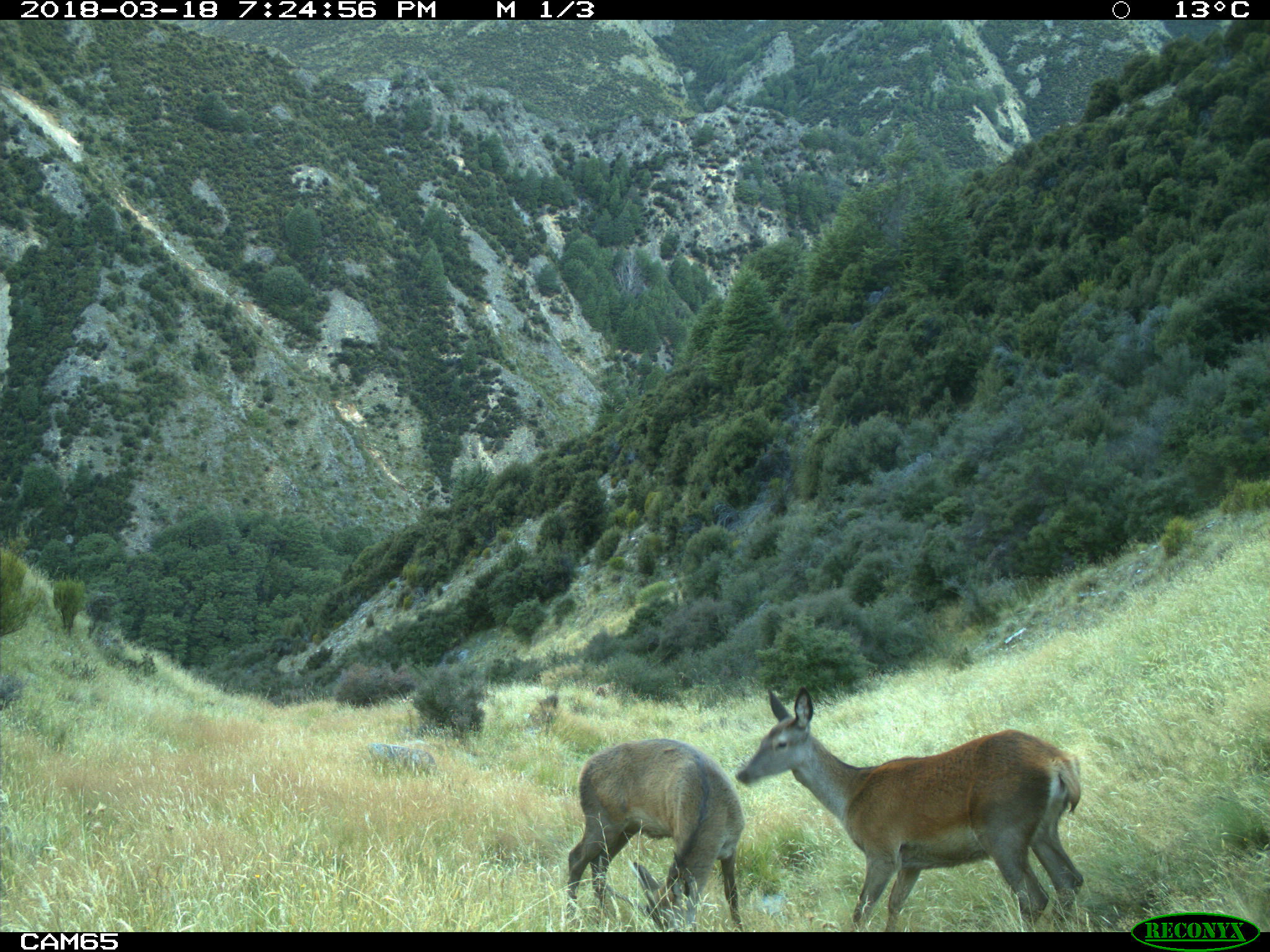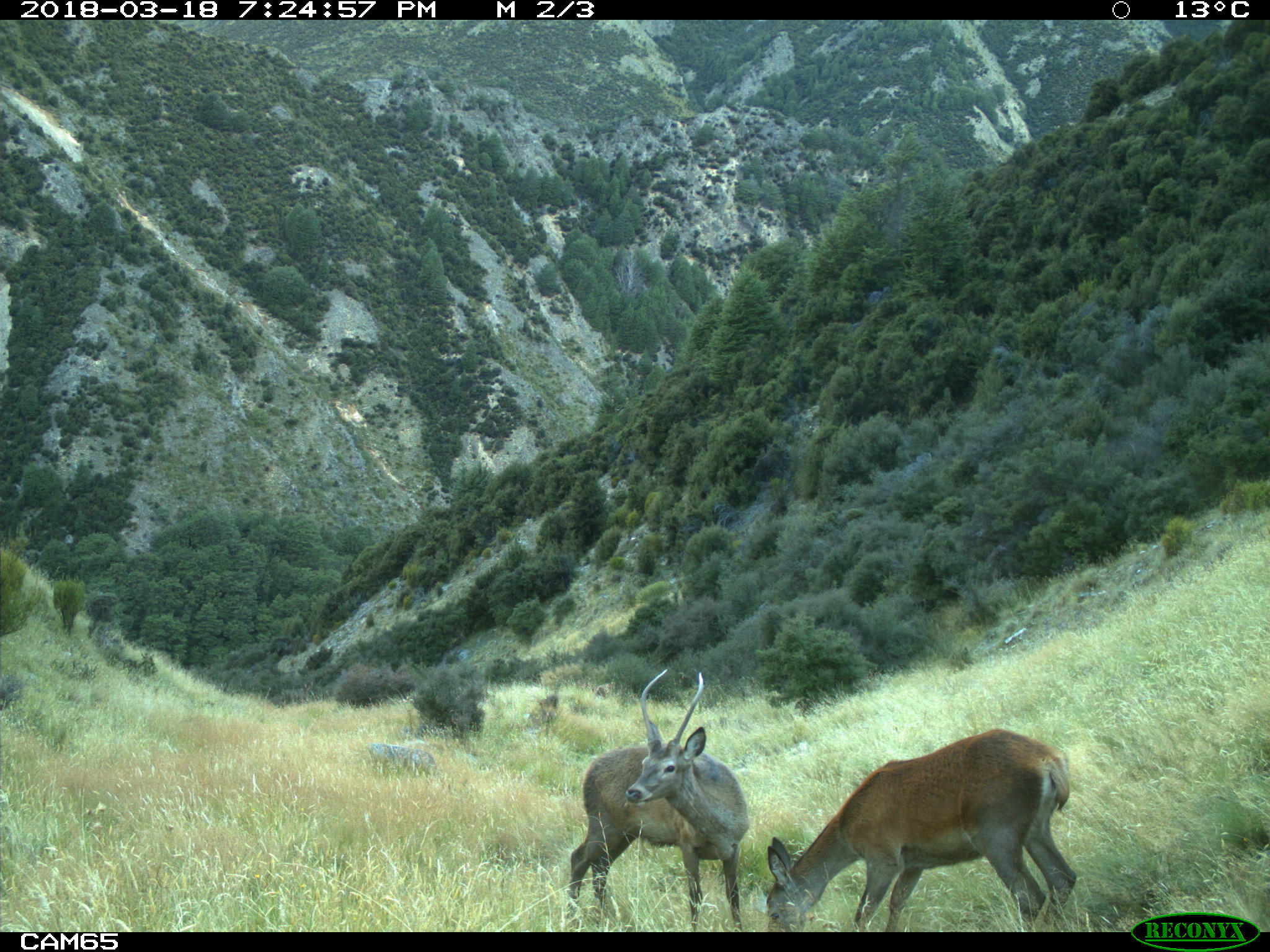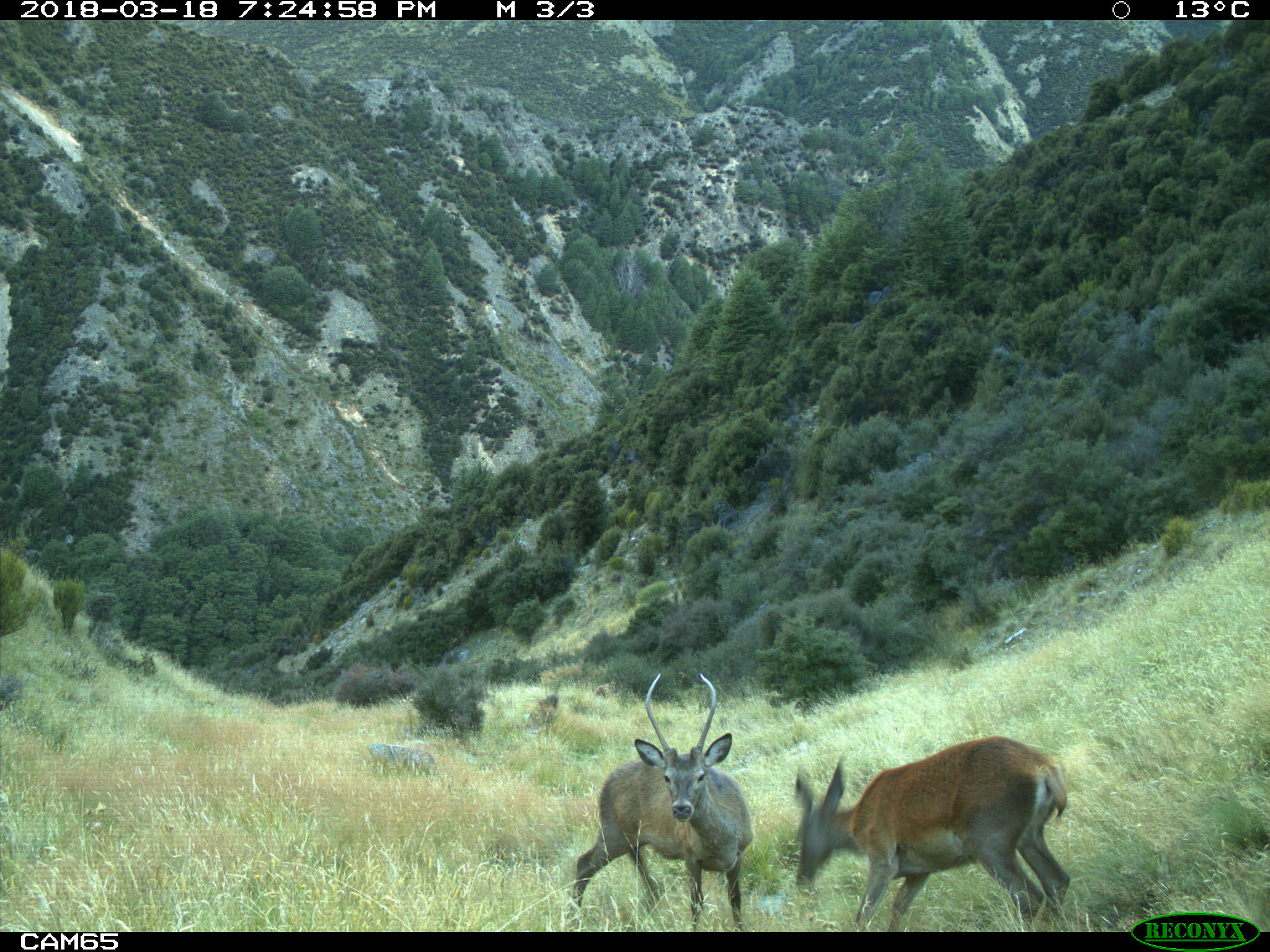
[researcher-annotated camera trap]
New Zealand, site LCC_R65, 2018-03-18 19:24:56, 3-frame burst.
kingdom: Animalia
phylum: Chordata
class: Mammalia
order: Artiodactyla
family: Cervidae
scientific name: Cervidae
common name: deer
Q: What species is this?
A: Deer (Cervidae).